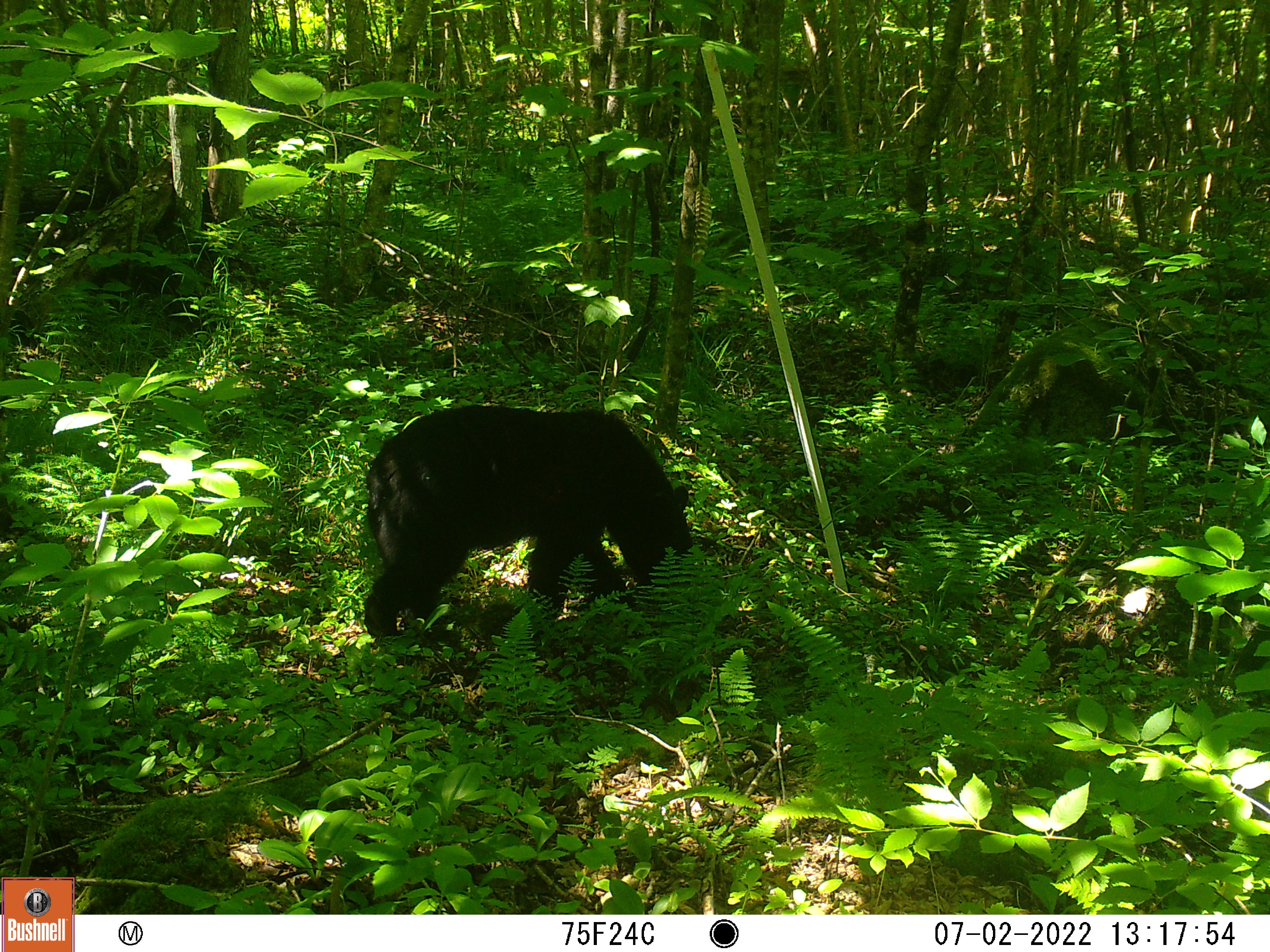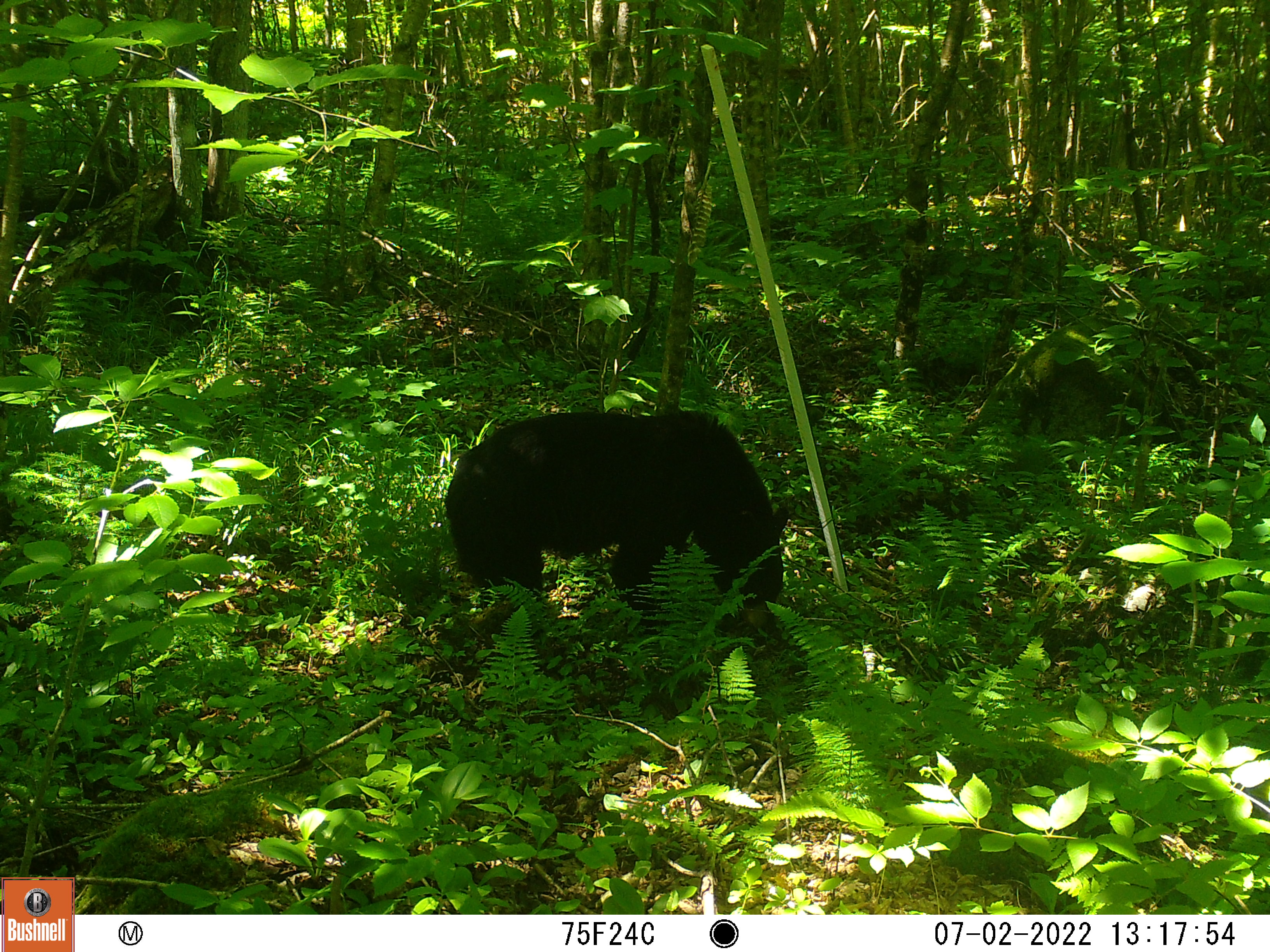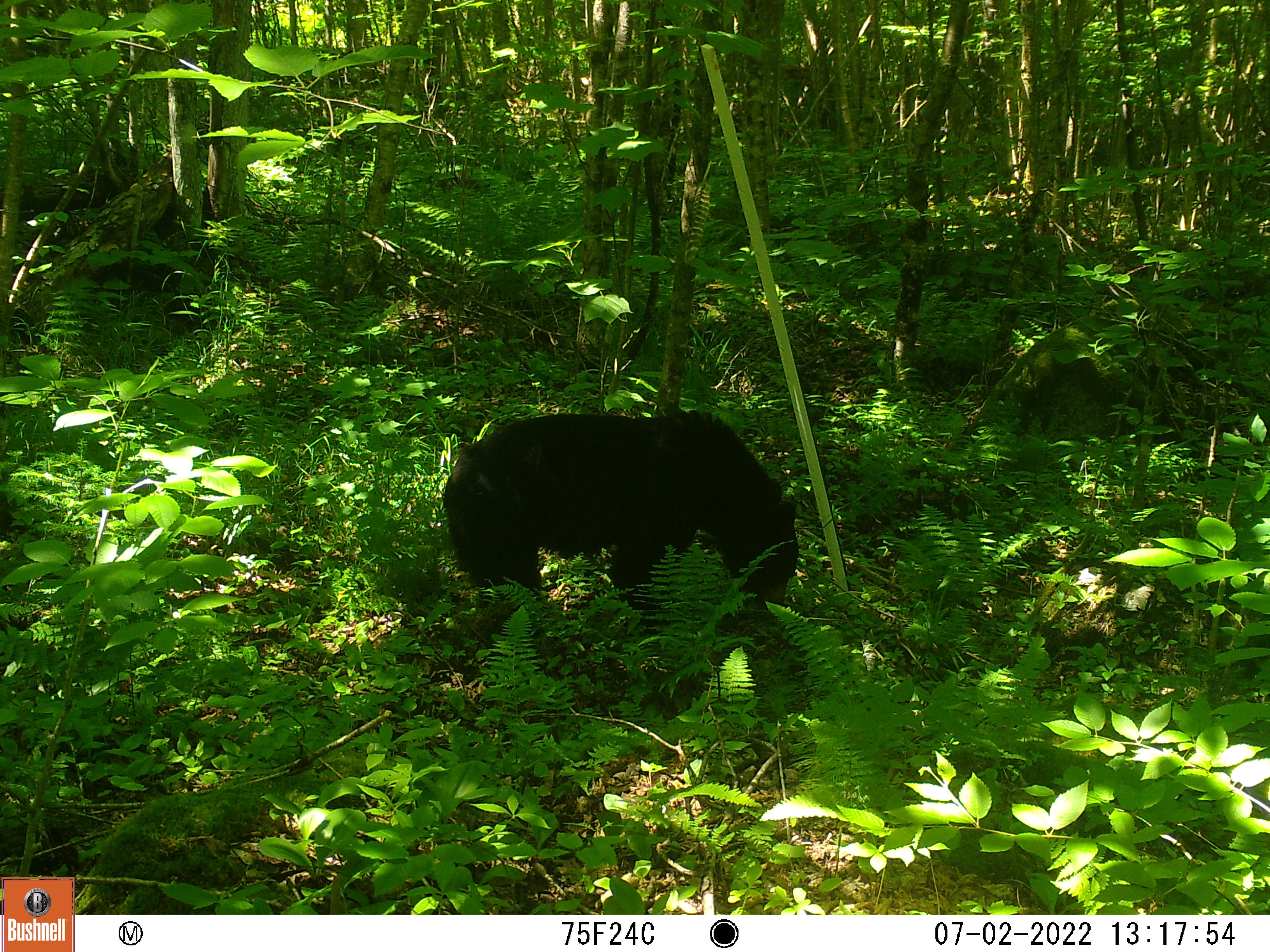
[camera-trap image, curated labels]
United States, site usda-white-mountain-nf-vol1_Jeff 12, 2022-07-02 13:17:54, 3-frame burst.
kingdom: Animalia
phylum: Chordata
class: Mammalia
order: Carnivora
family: Ursidae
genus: Ursus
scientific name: Ursus americanus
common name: black bear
Black bear (Ursus americanus).